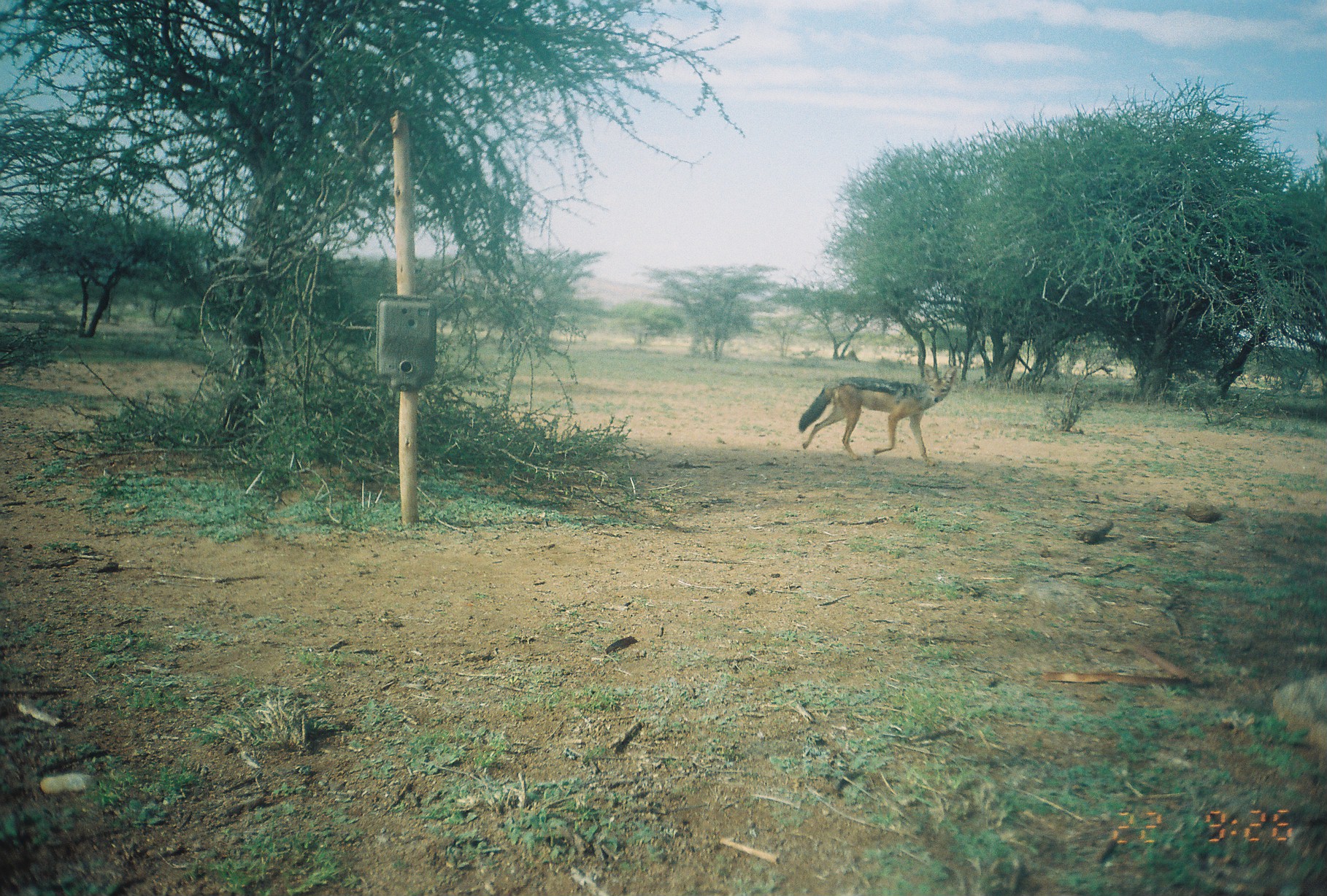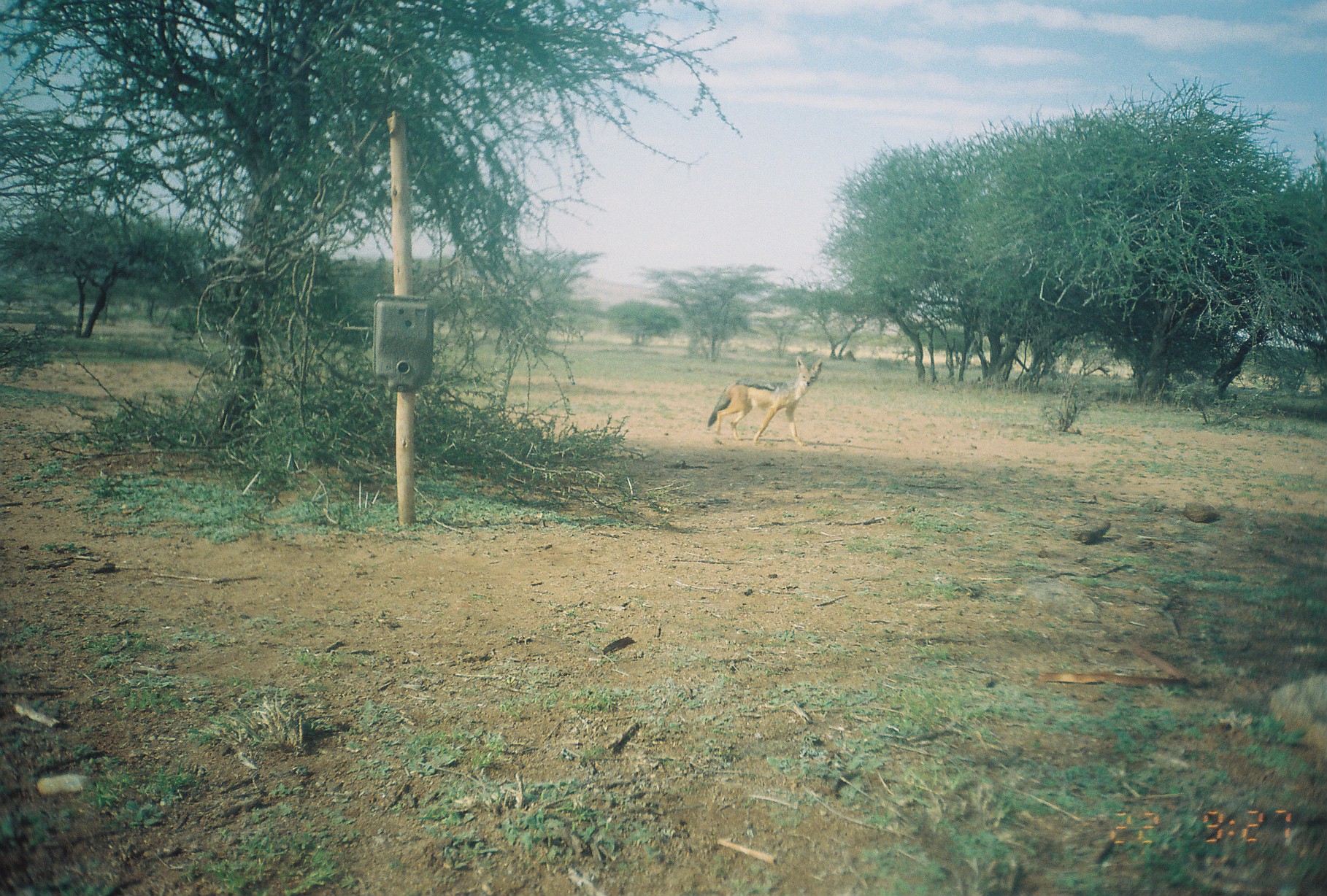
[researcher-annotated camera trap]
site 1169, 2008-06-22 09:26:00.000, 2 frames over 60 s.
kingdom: Animalia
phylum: Chordata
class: Mammalia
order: Carnivora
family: Canidae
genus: Lupulella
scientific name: Lupulella mesomelas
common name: black-backed jackal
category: canis mesomelas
Canis mesomelas (black-backed jackal) (Lupulella mesomelas), count 1.